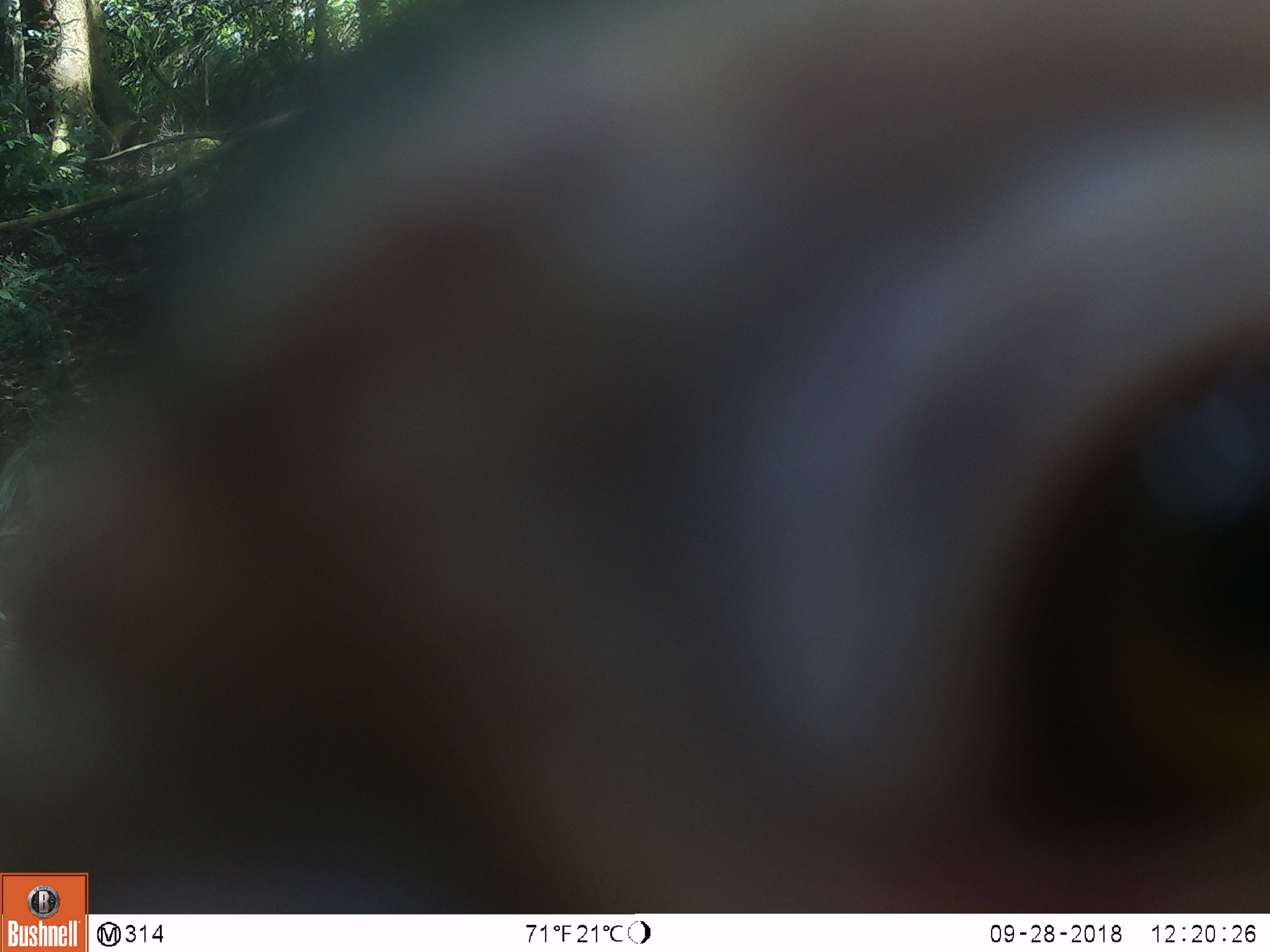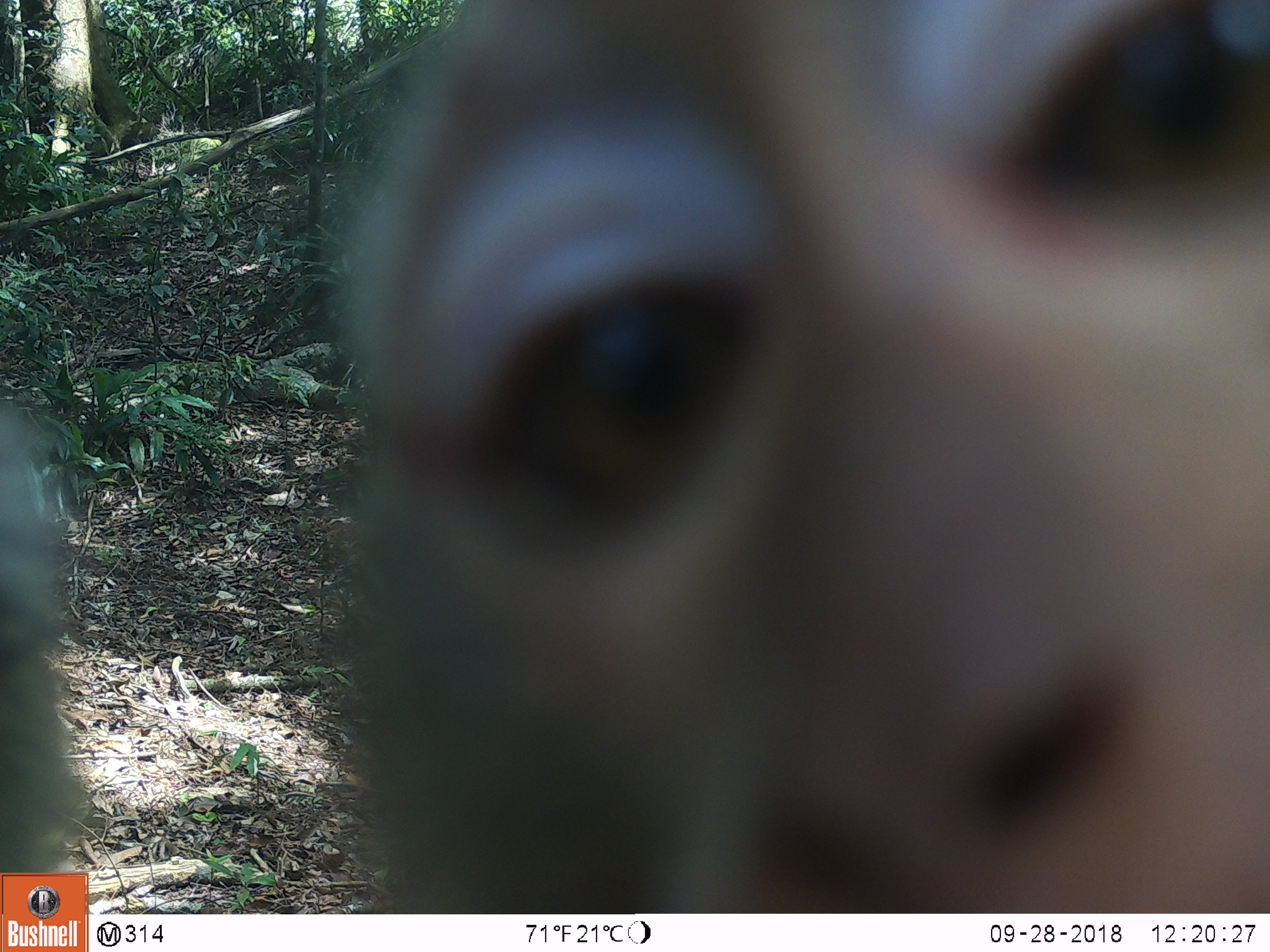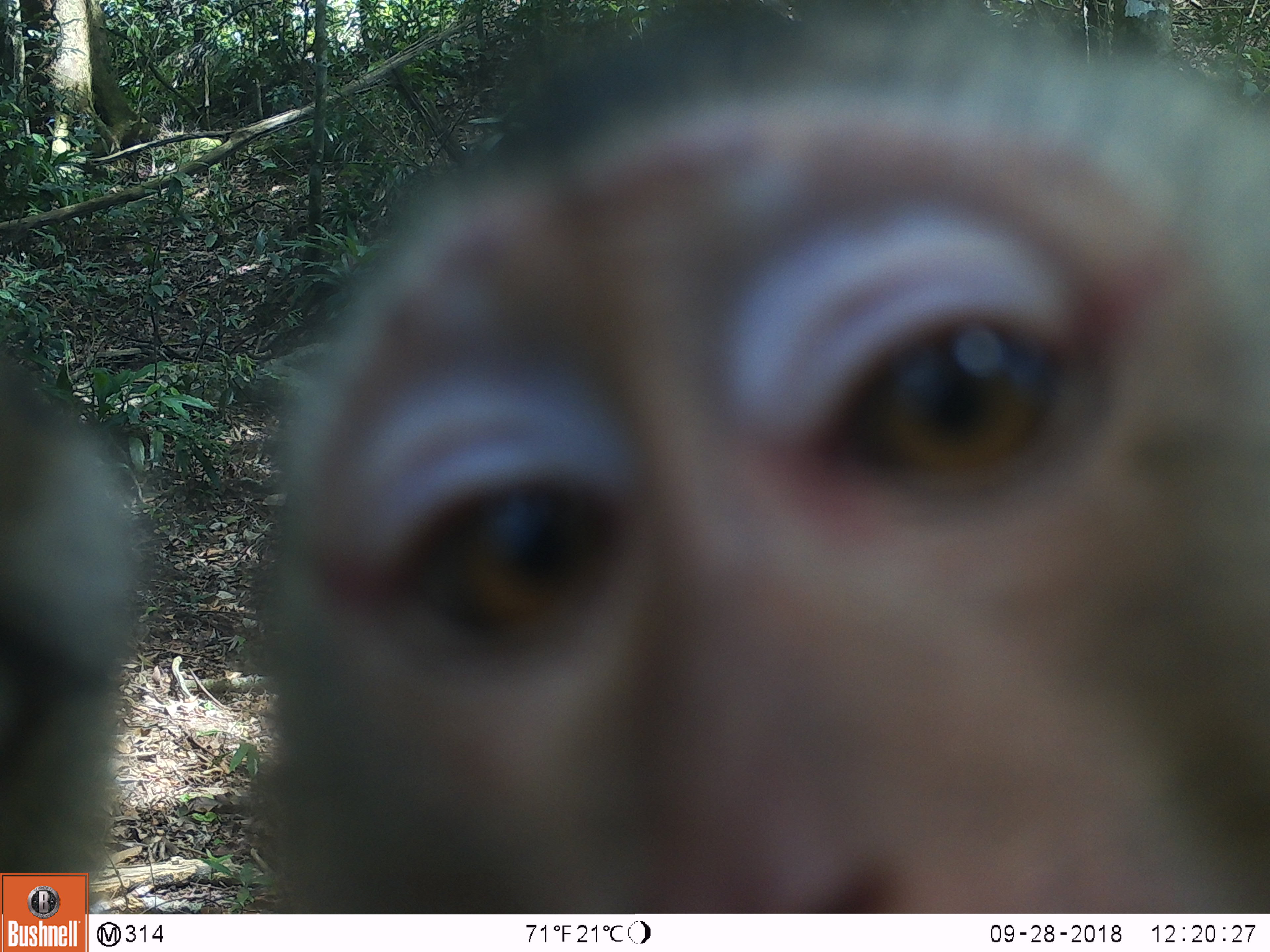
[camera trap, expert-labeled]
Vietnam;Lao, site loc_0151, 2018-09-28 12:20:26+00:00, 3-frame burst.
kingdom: Animalia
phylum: Chordata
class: Mammalia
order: Primates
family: Cercopithecidae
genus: Macaca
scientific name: Macaca nemestrina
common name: pig-tailed macaque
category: pig tailed macaque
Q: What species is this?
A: Pig tailed macaque (pig-tailed macaque) (Macaca nemestrina).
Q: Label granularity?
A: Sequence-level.